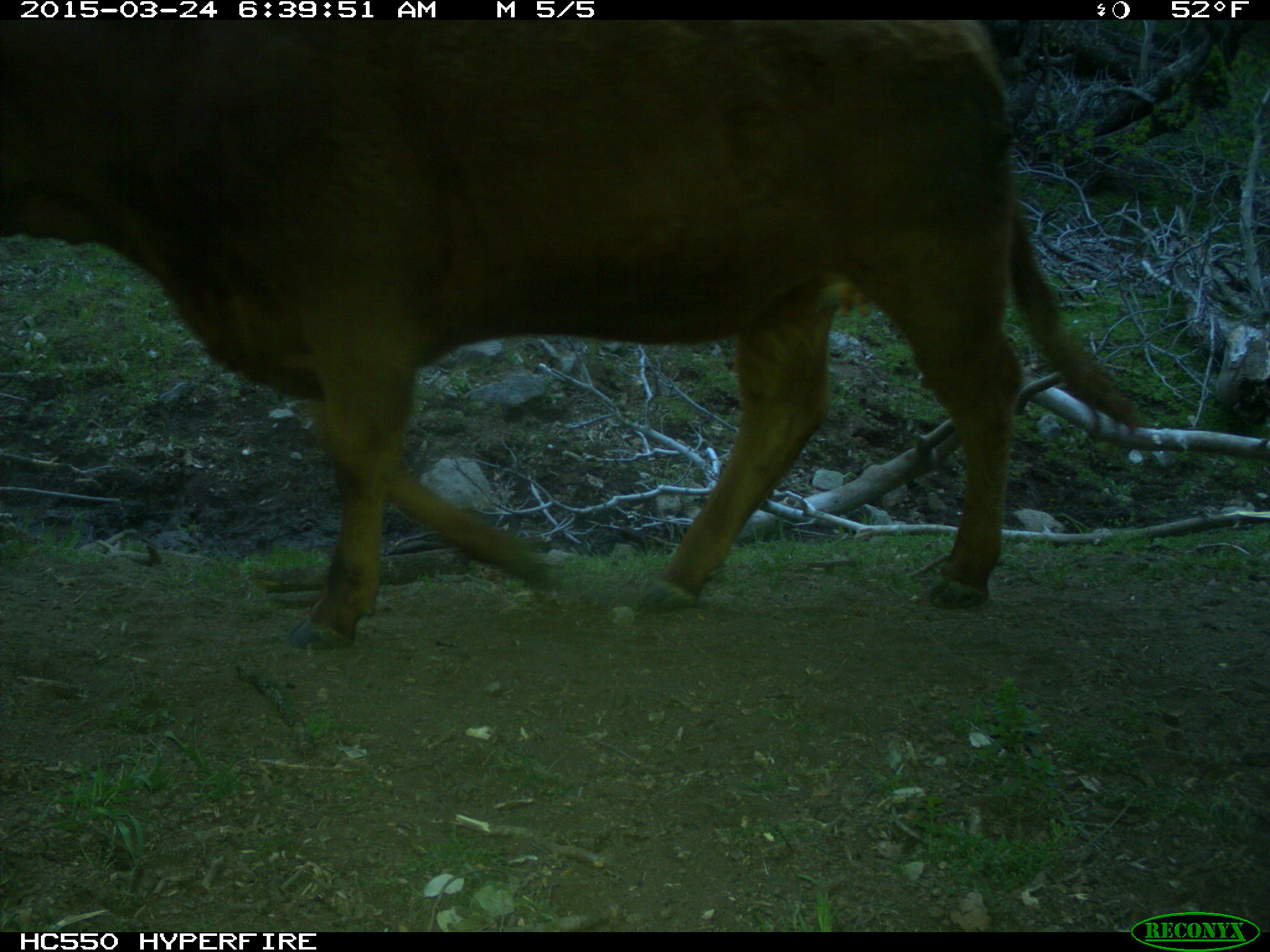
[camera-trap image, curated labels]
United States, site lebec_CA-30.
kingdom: Animalia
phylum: Chordata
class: Mammalia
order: Artiodactyla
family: Bovidae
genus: Bos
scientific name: Bos taurus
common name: domestic cow